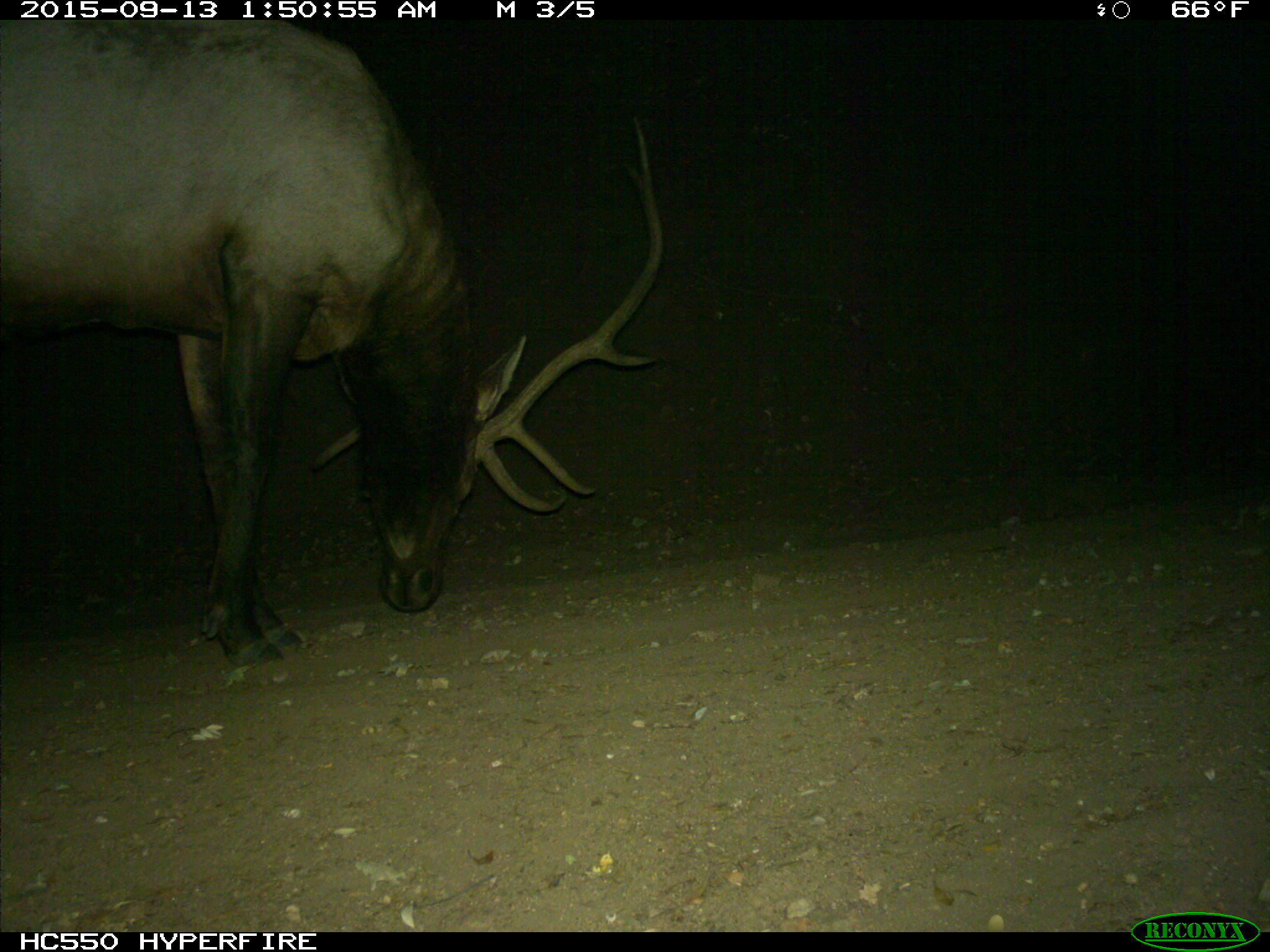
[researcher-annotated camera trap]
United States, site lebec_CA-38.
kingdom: Animalia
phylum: Chordata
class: Mammalia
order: Artiodactyla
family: Cervidae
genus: Cervus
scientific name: Cervus canadensis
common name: elk